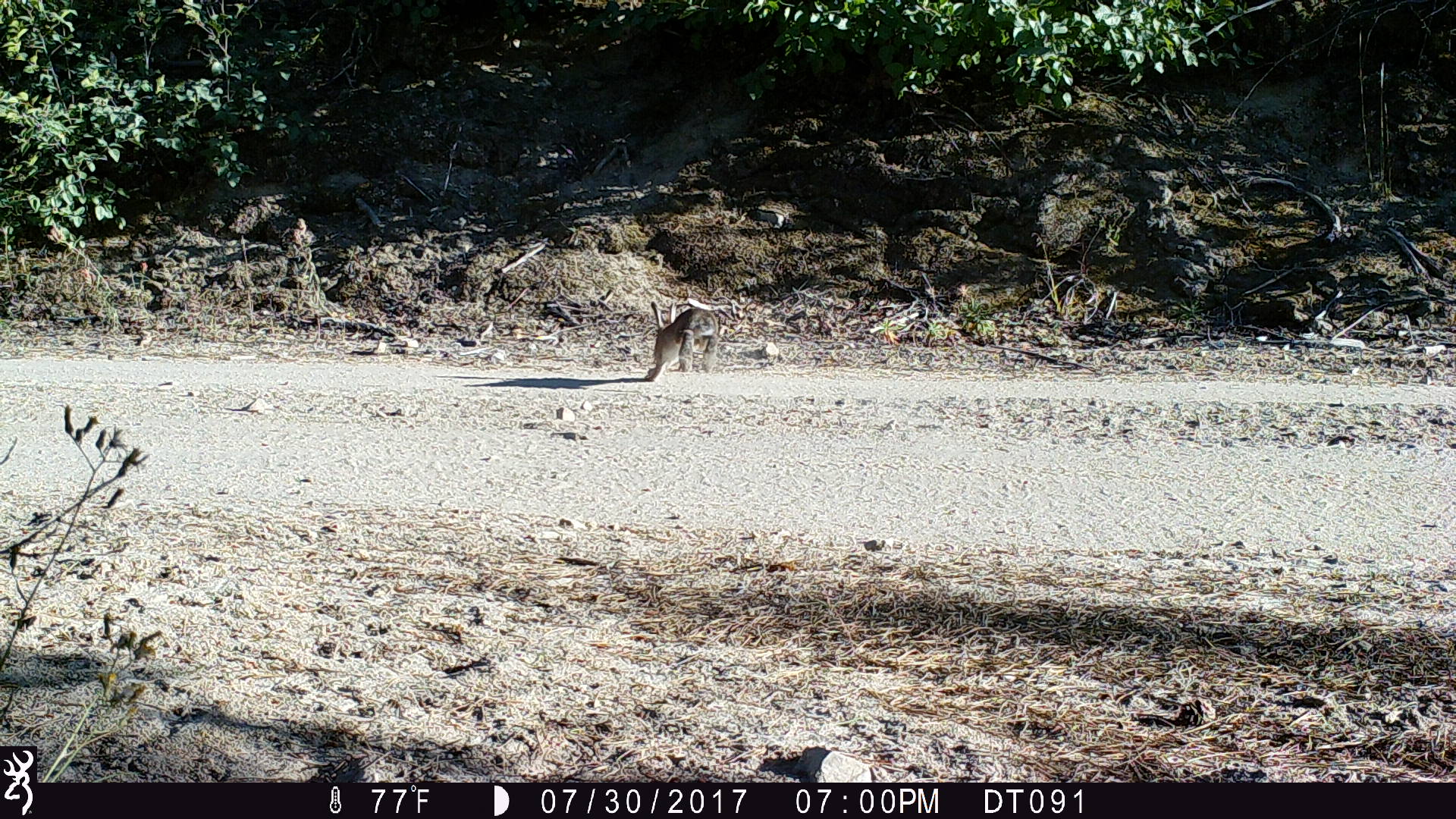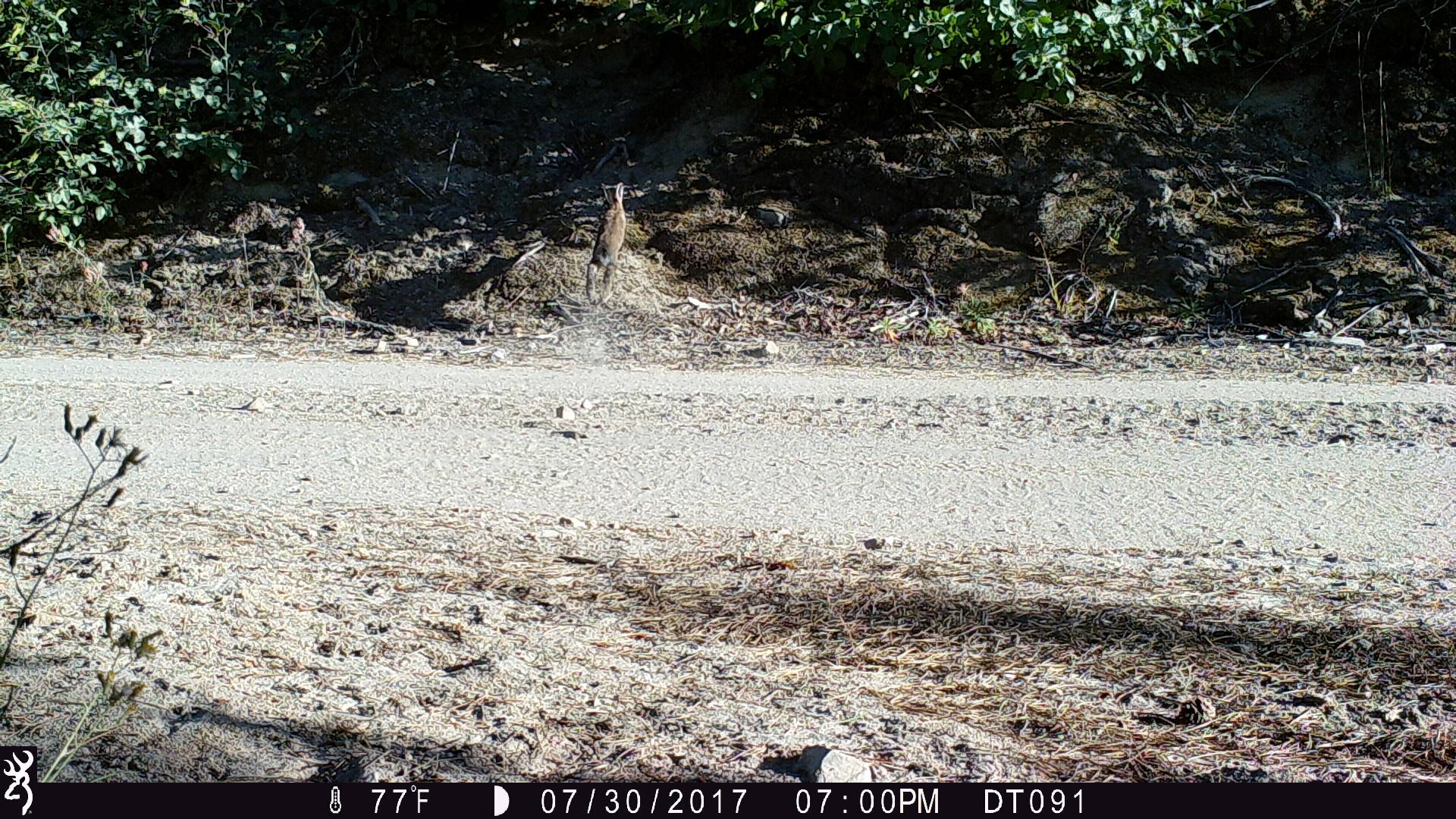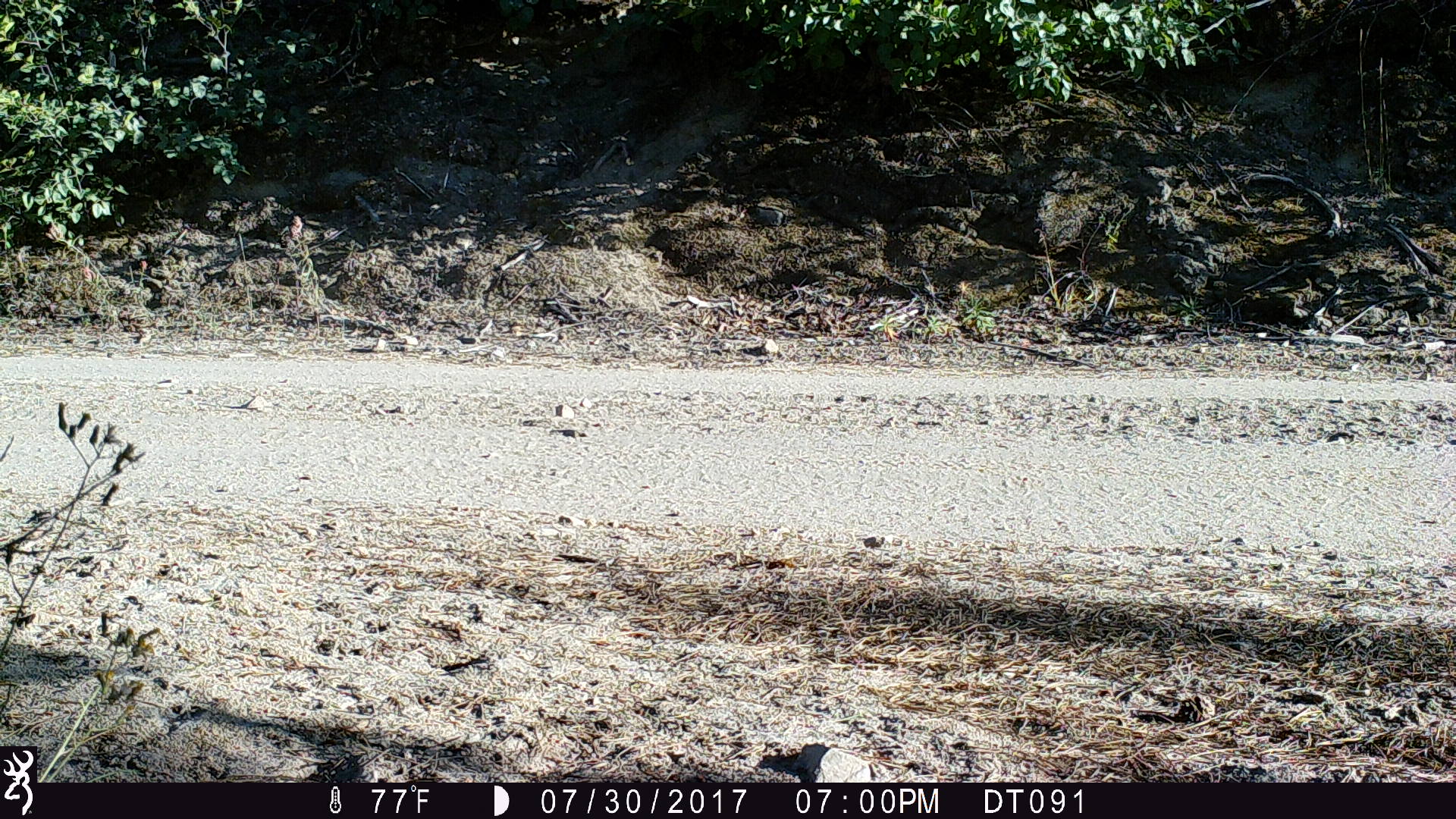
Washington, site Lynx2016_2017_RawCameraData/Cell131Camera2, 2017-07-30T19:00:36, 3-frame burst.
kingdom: Animalia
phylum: Chordata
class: Mammalia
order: Lagomorpha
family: Leporidae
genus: Lepus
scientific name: Lepus americanus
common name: snowshoe hare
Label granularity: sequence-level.